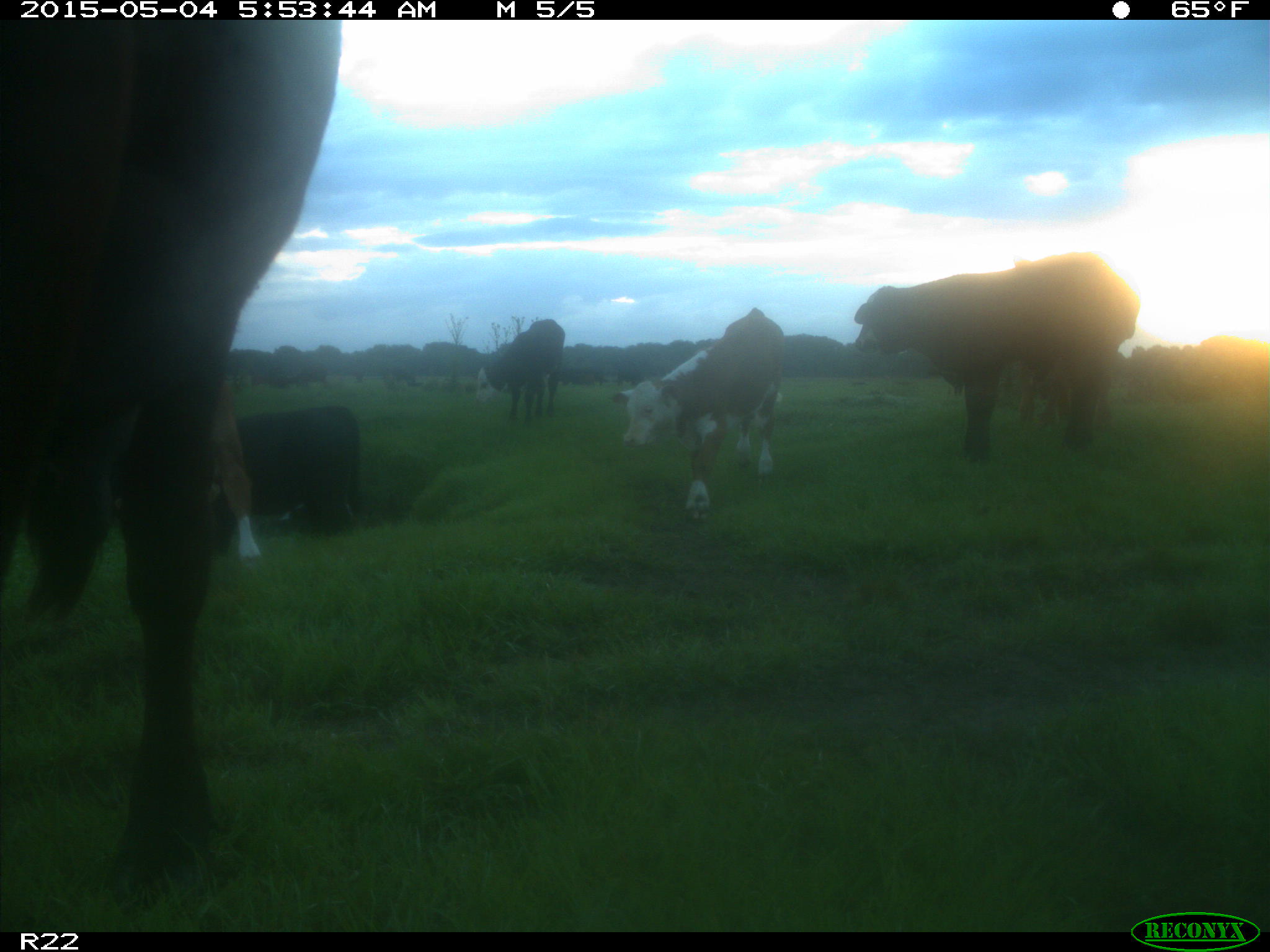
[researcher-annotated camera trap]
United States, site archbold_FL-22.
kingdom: Animalia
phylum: Chordata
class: Mammalia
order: Artiodactyla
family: Bovidae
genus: Bos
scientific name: Bos taurus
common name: domestic cow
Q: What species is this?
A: Bos taurus (domestic cow).